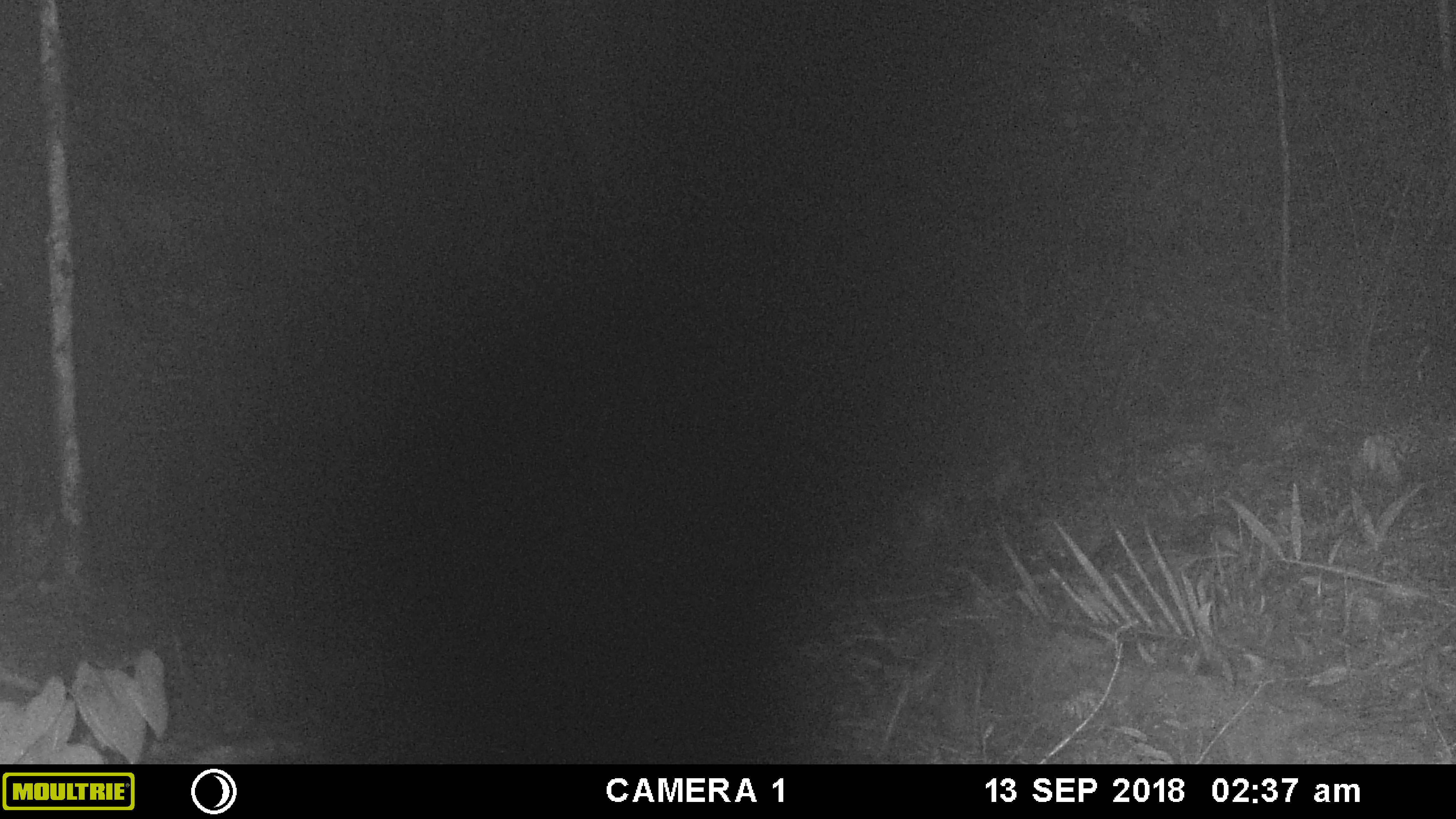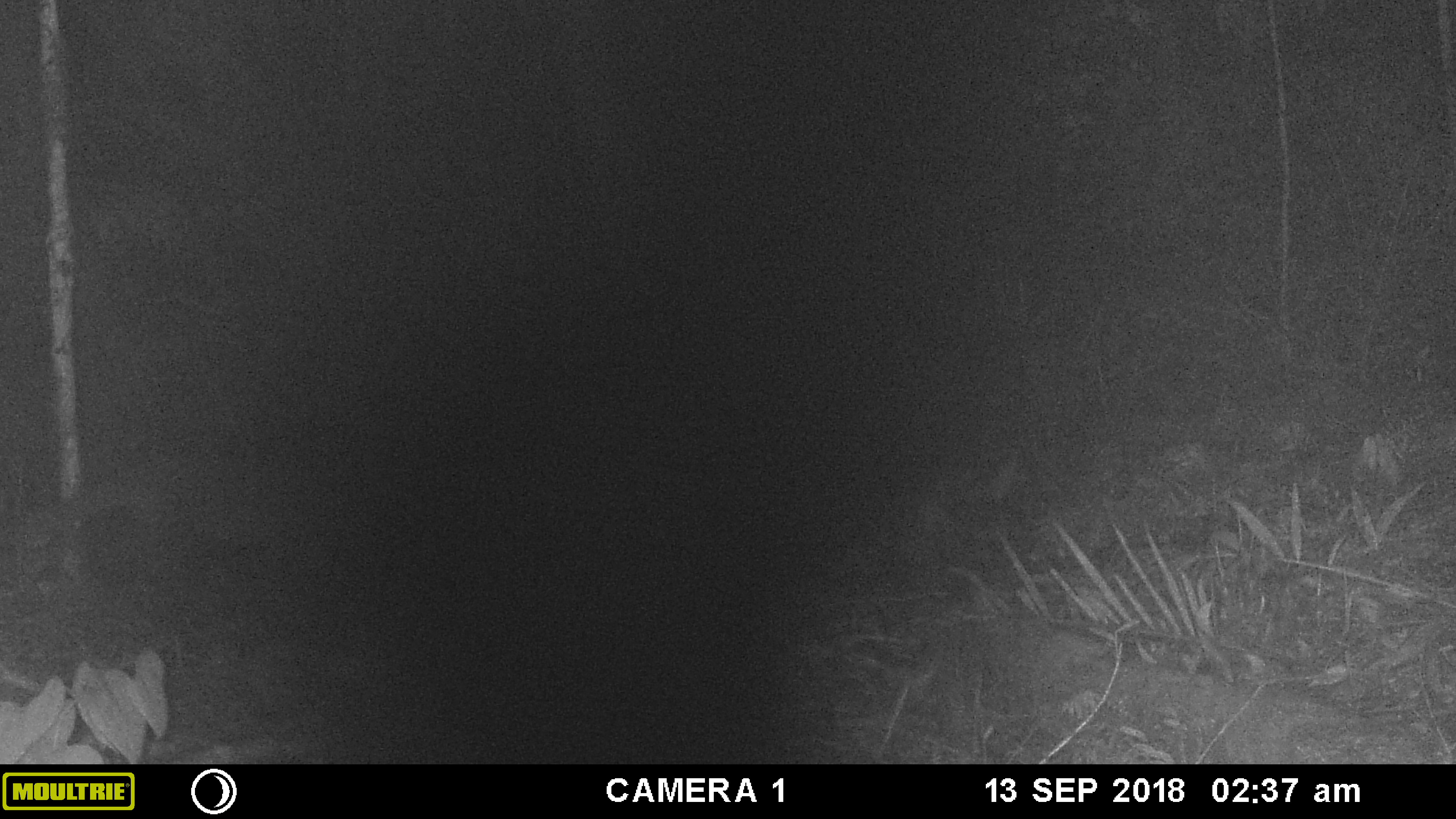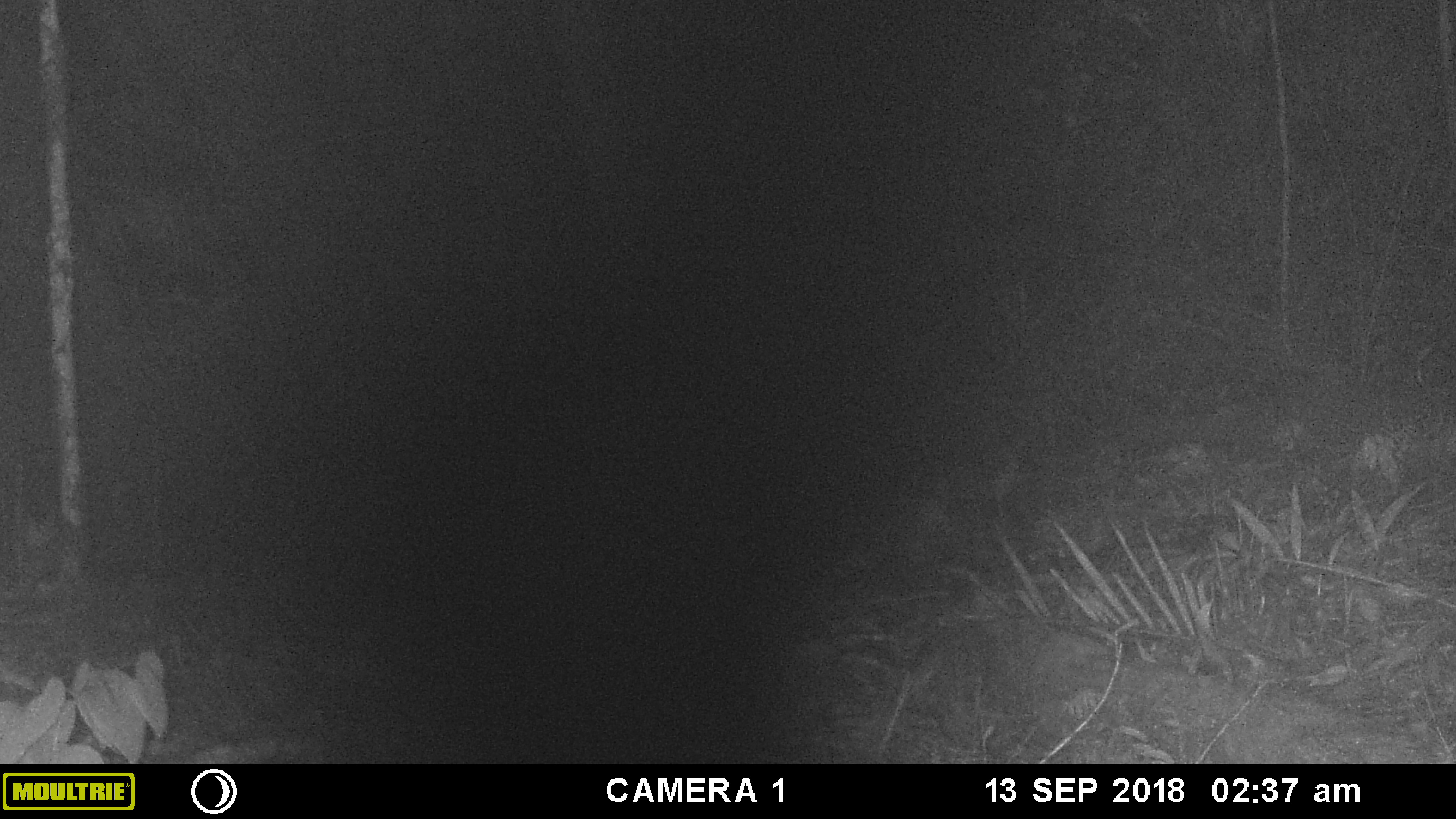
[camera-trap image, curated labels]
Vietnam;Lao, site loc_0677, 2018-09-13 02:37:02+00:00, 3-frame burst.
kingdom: Animalia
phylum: Chordata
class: Mammalia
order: Carnivora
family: Viverridae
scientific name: Paradoxurinae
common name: palm civet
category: unidentified palm civet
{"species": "unidentified palm civet (palm civet) (Paradoxurinae)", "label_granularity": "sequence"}